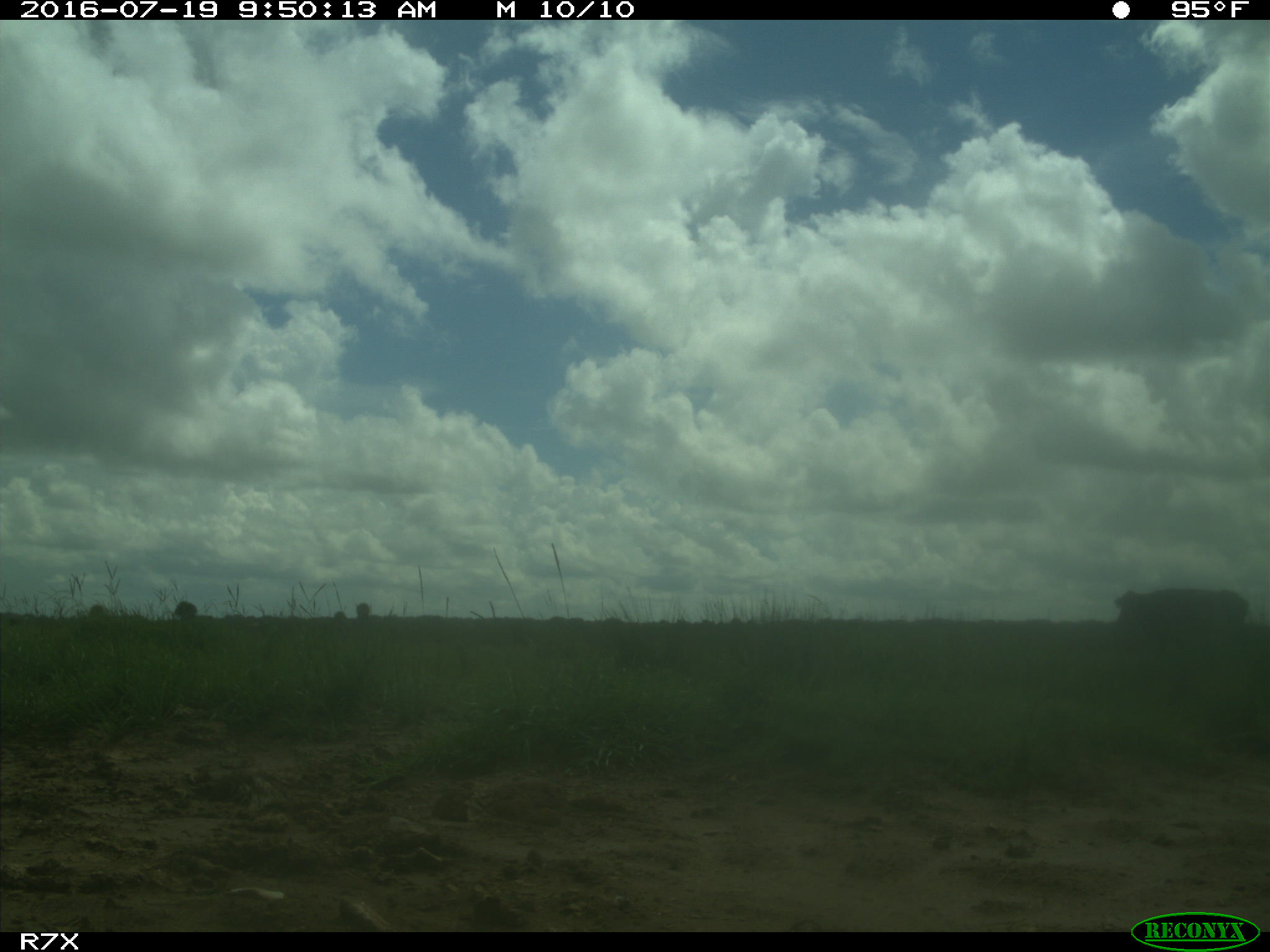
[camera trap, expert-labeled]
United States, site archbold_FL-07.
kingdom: Animalia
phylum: Chordata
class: Mammalia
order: Artiodactyla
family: Bovidae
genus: Bos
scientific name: Bos taurus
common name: domestic cow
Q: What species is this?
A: Bos taurus (domestic cow).